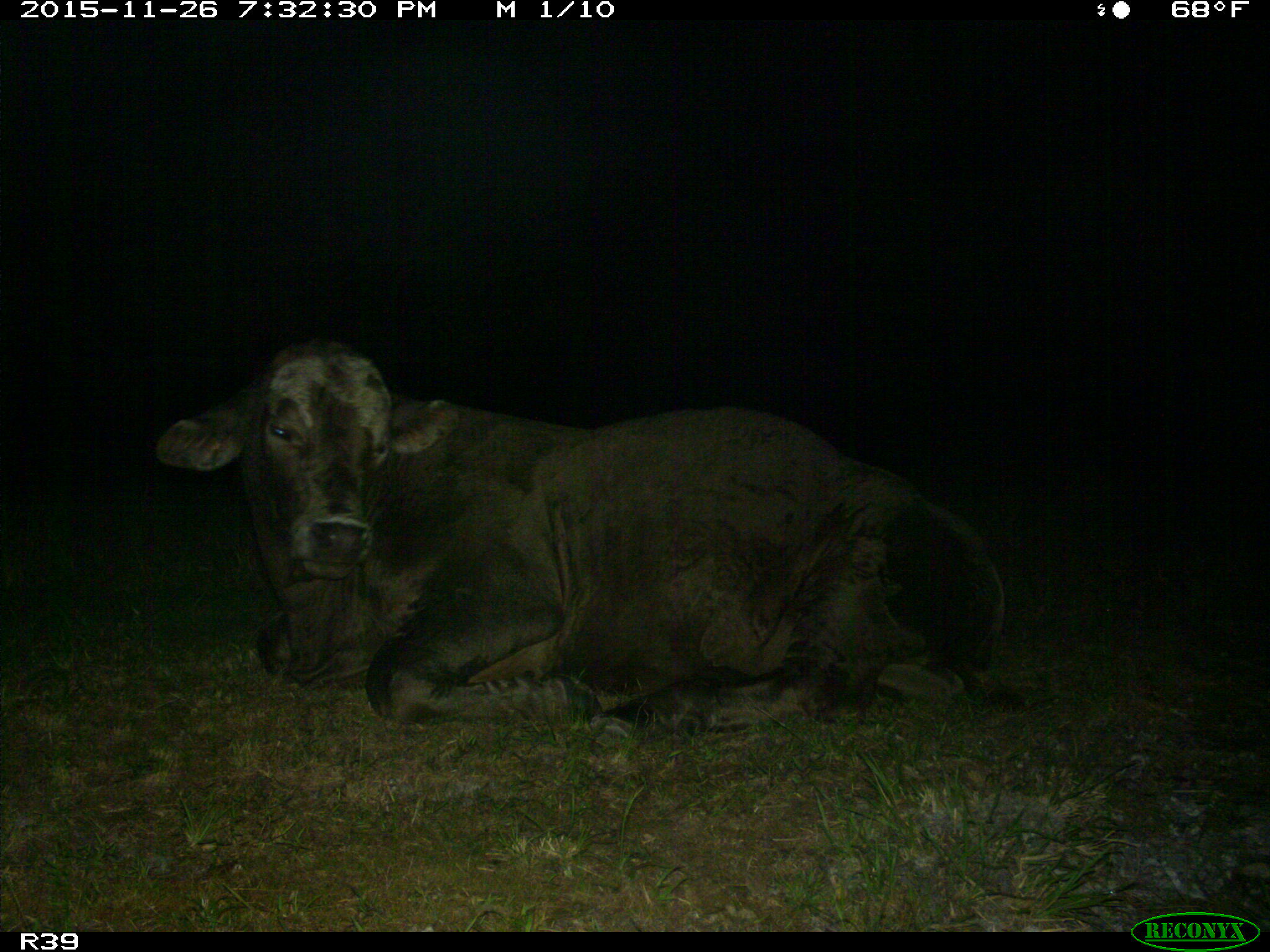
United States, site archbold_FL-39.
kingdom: Animalia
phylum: Chordata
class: Mammalia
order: Artiodactyla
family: Bovidae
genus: Bos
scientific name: Bos taurus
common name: domestic cow